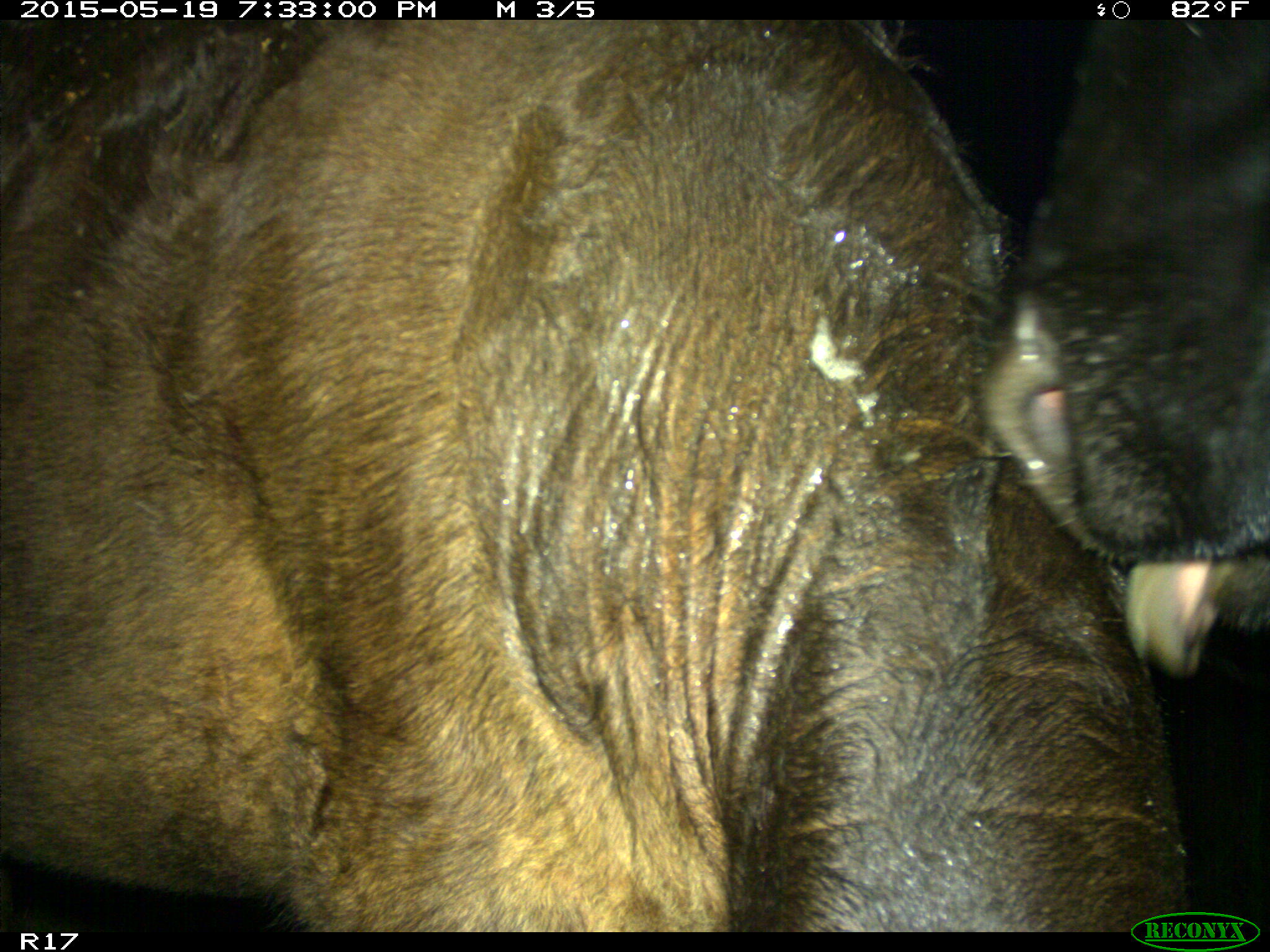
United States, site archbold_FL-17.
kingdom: Animalia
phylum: Chordata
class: Mammalia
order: Artiodactyla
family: Bovidae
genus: Bos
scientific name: Bos taurus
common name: domestic cow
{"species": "Bos taurus (domestic cow)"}